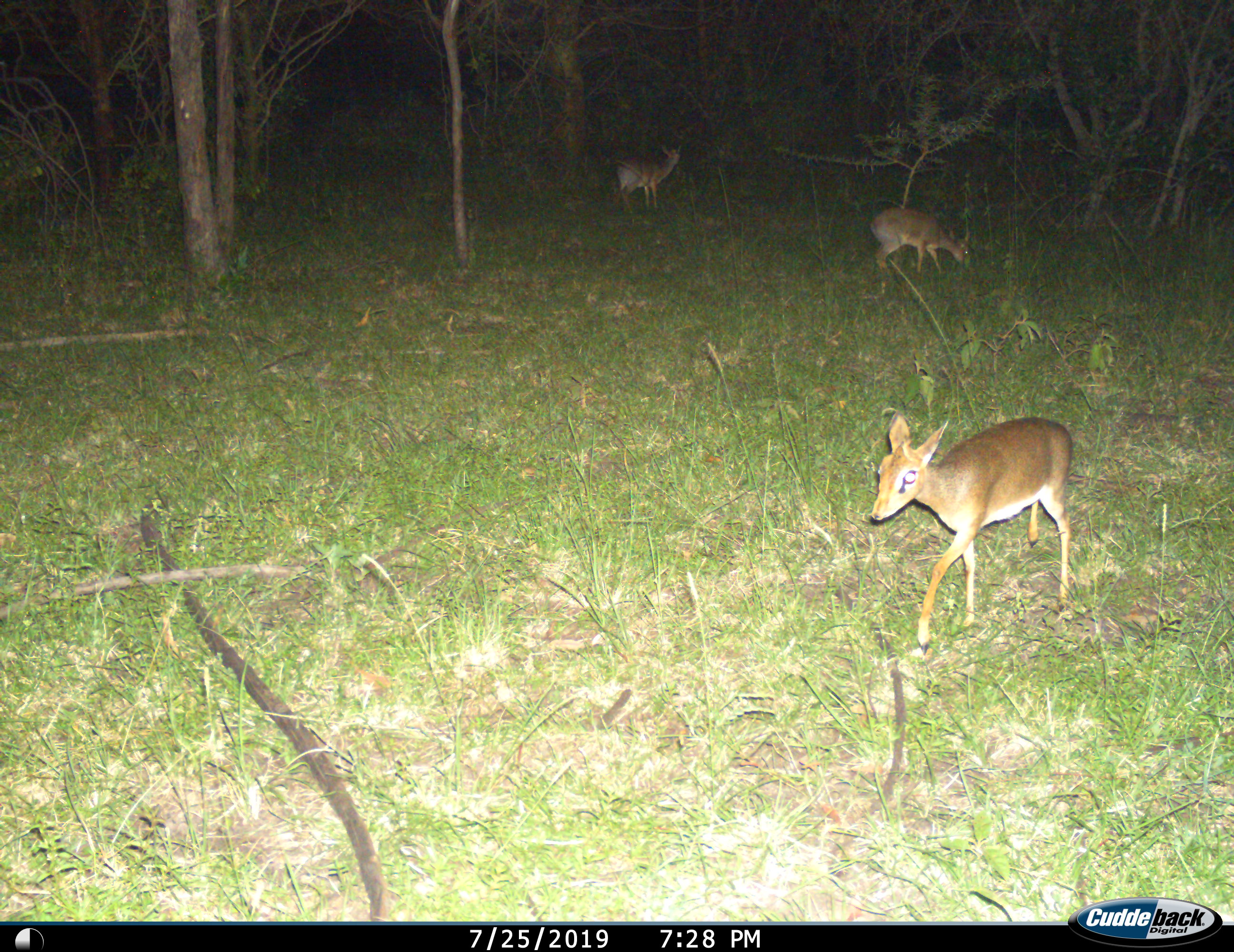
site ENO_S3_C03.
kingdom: Animalia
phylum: Chordata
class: Mammalia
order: Artiodactyla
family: Bovidae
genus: Madoqua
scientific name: Madoqua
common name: dik-dik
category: dikdik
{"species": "dikdik (dik-dik) (Madoqua)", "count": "3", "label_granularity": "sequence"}